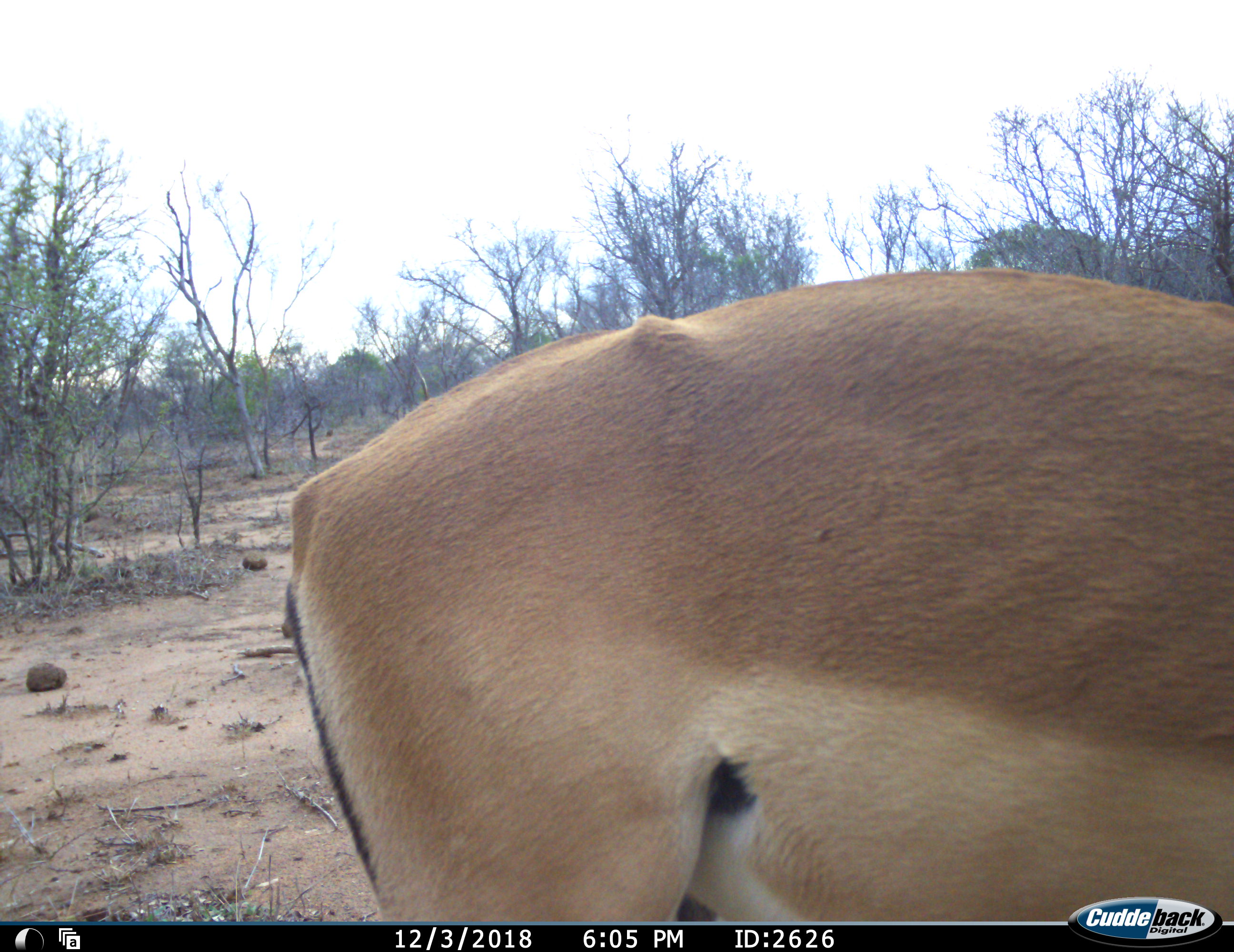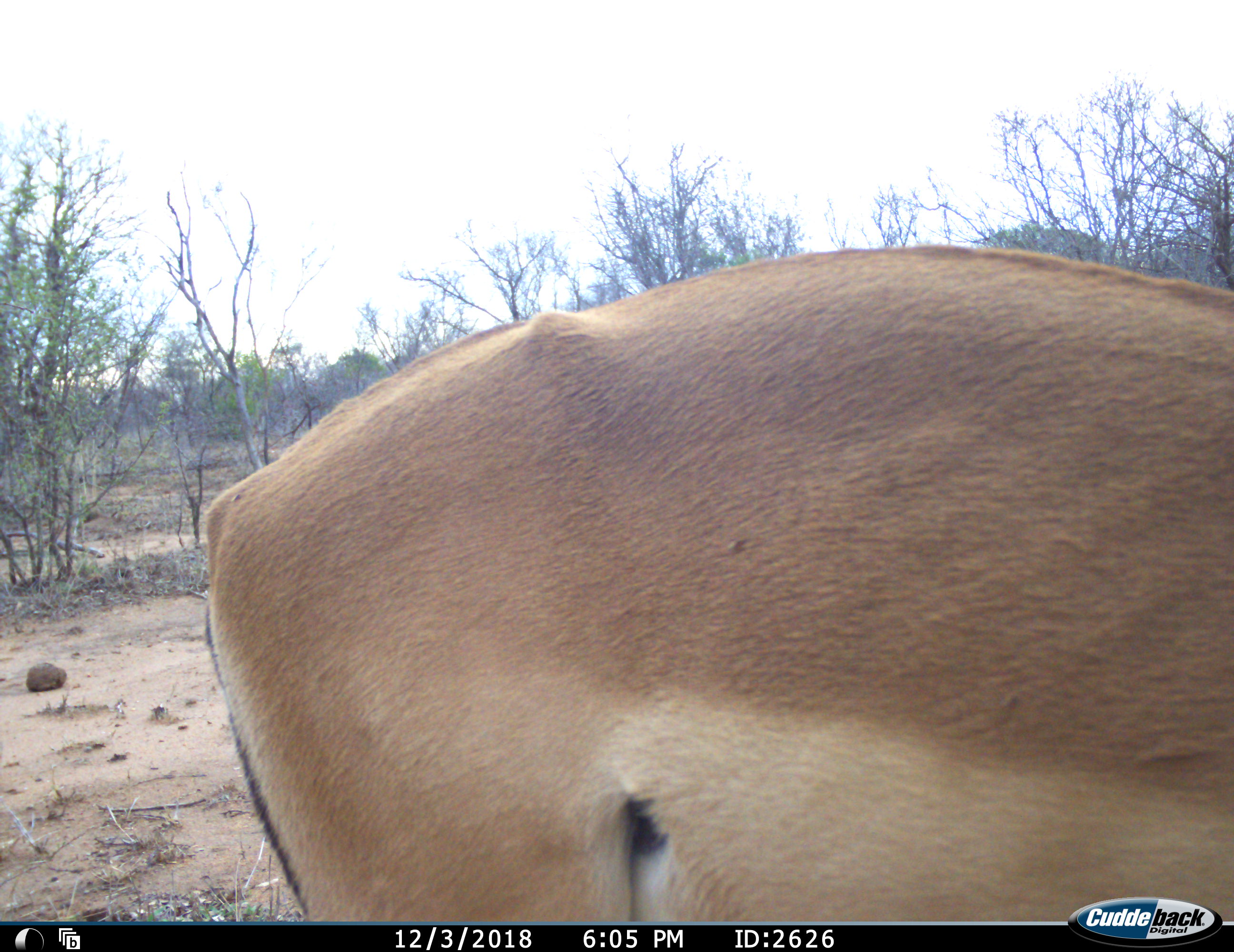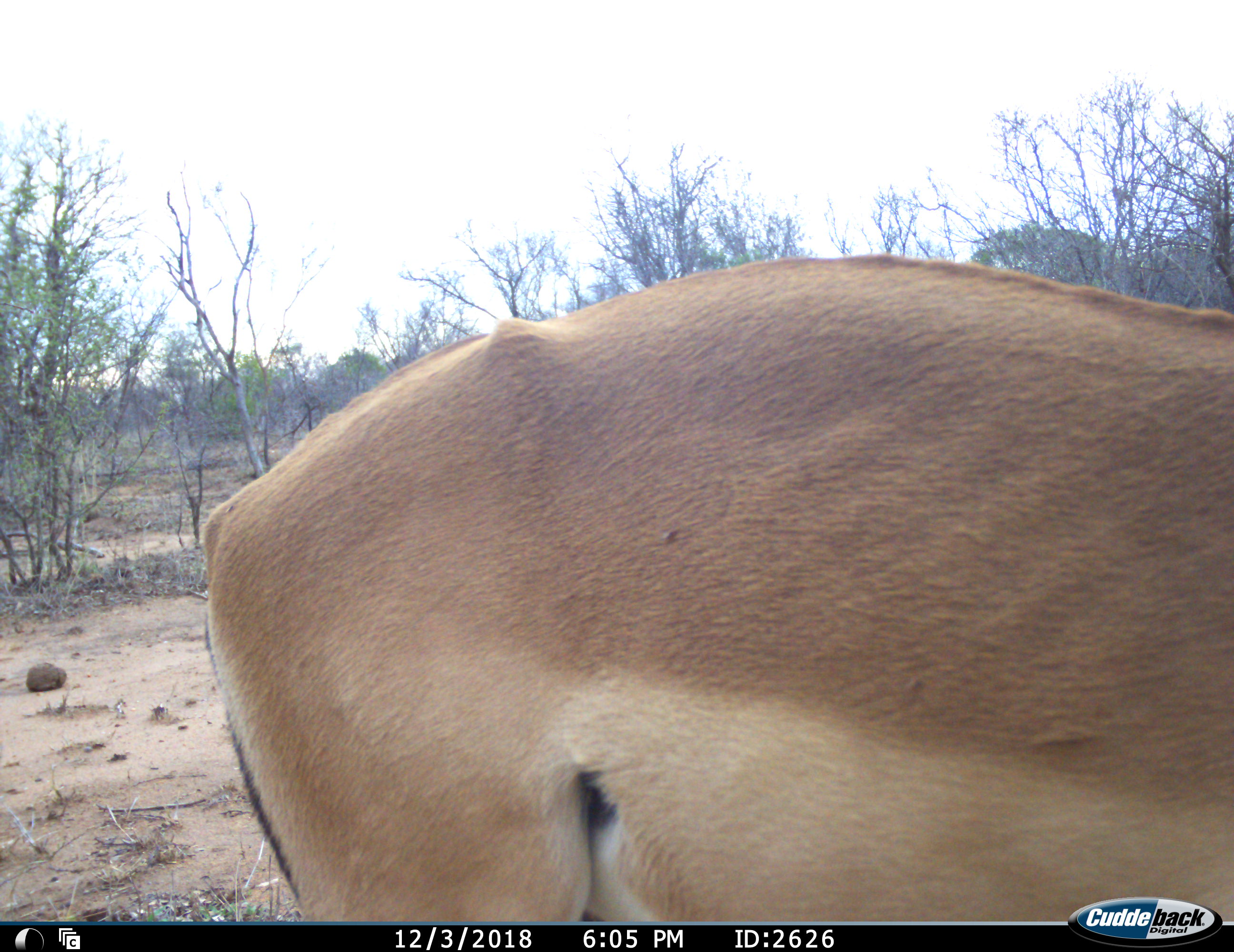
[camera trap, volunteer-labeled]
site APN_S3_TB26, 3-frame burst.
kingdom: Animalia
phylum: Chordata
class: Mammalia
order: Artiodactyla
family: Bovidae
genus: Aepyceros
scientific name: Aepyceros melampus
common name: impala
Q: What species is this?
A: Impala (Aepyceros melampus).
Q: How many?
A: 1.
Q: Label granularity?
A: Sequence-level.